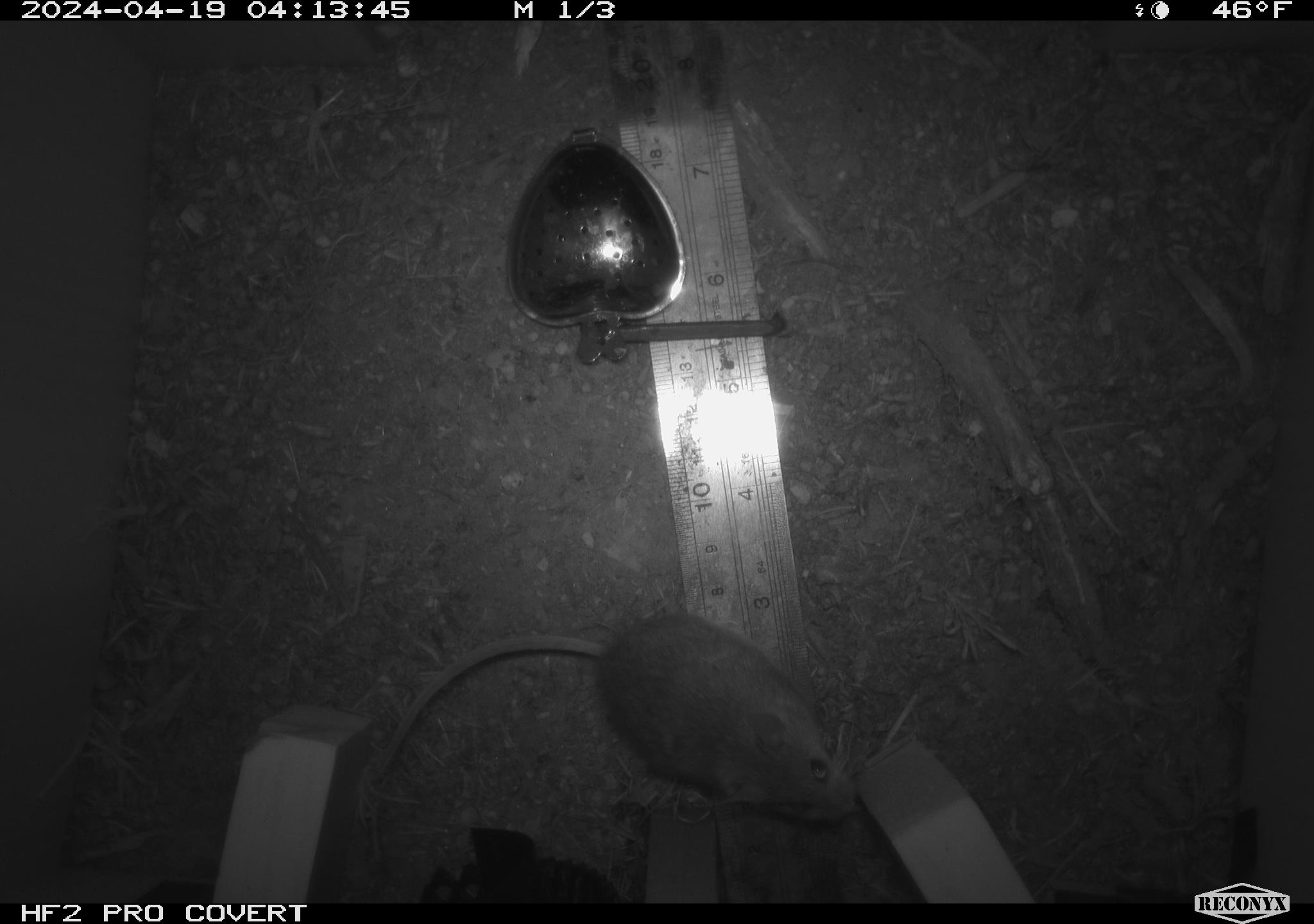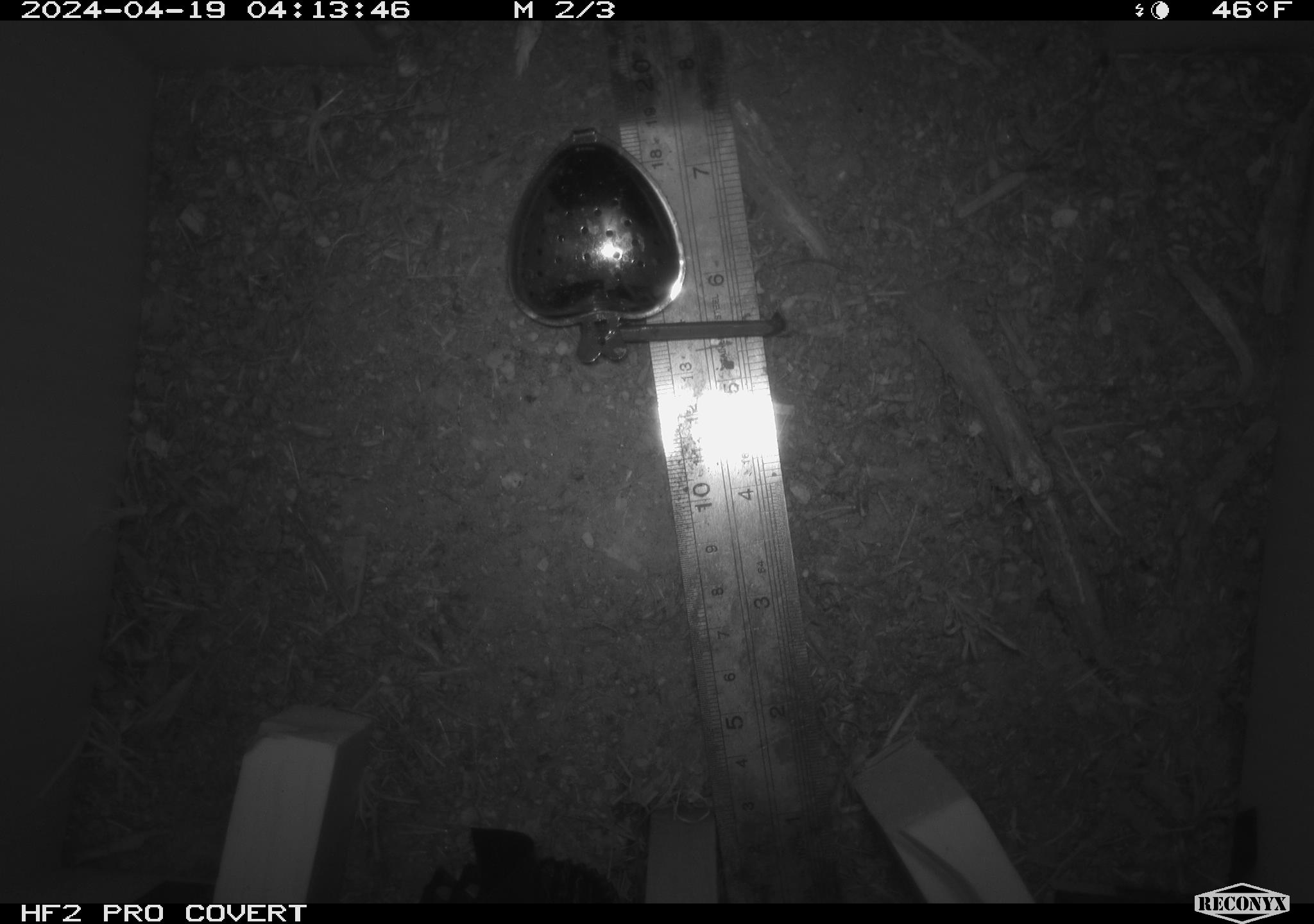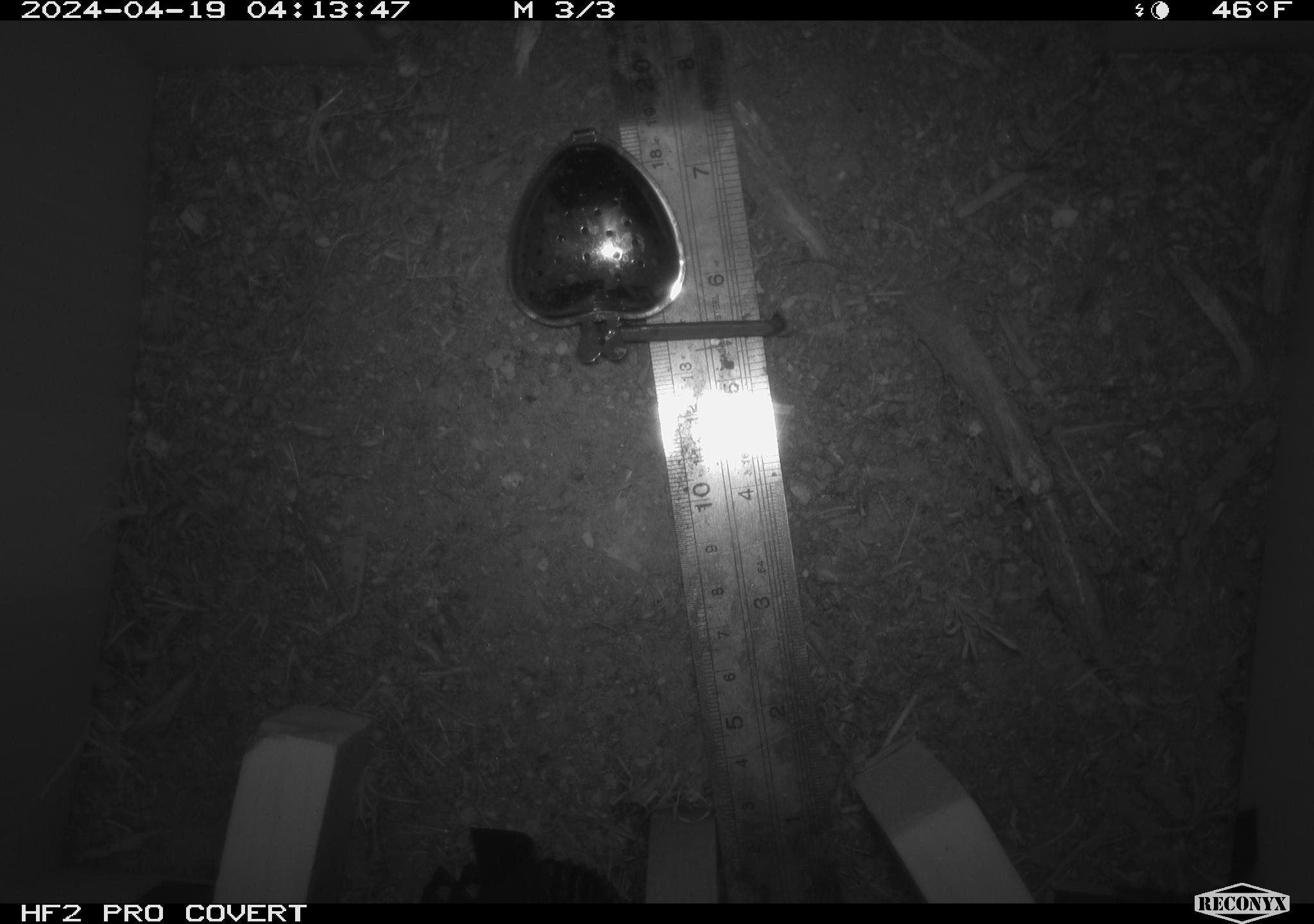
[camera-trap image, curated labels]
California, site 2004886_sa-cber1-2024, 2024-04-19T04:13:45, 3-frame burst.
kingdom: Animalia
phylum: Chordata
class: Mammalia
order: Rodentia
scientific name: Rodentia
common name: mouse species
Mouse species (Rodentia).